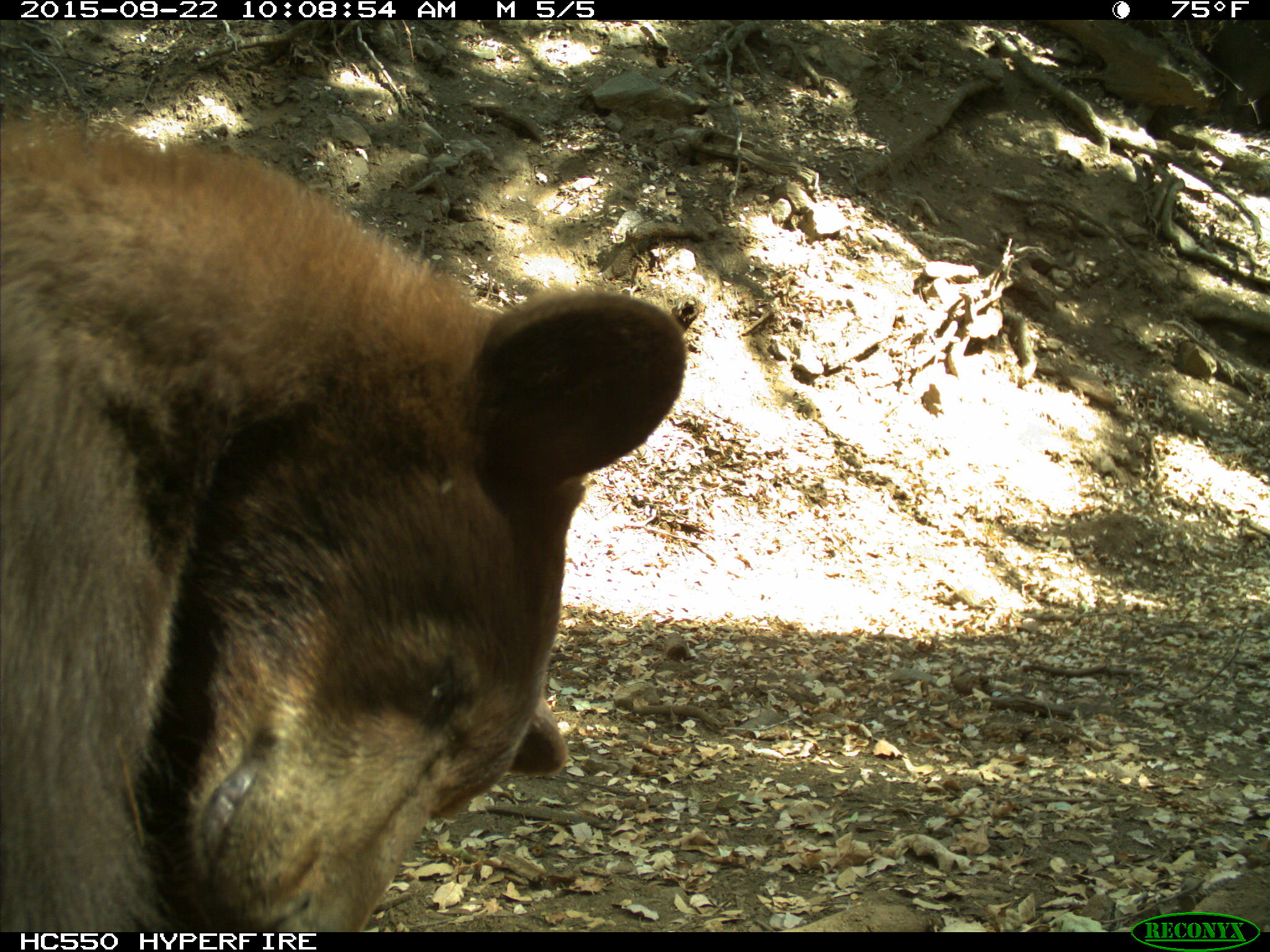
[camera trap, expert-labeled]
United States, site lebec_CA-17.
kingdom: Animalia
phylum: Chordata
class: Mammalia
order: Carnivora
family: Ursidae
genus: Ursus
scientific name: Ursus americanus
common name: american black bear